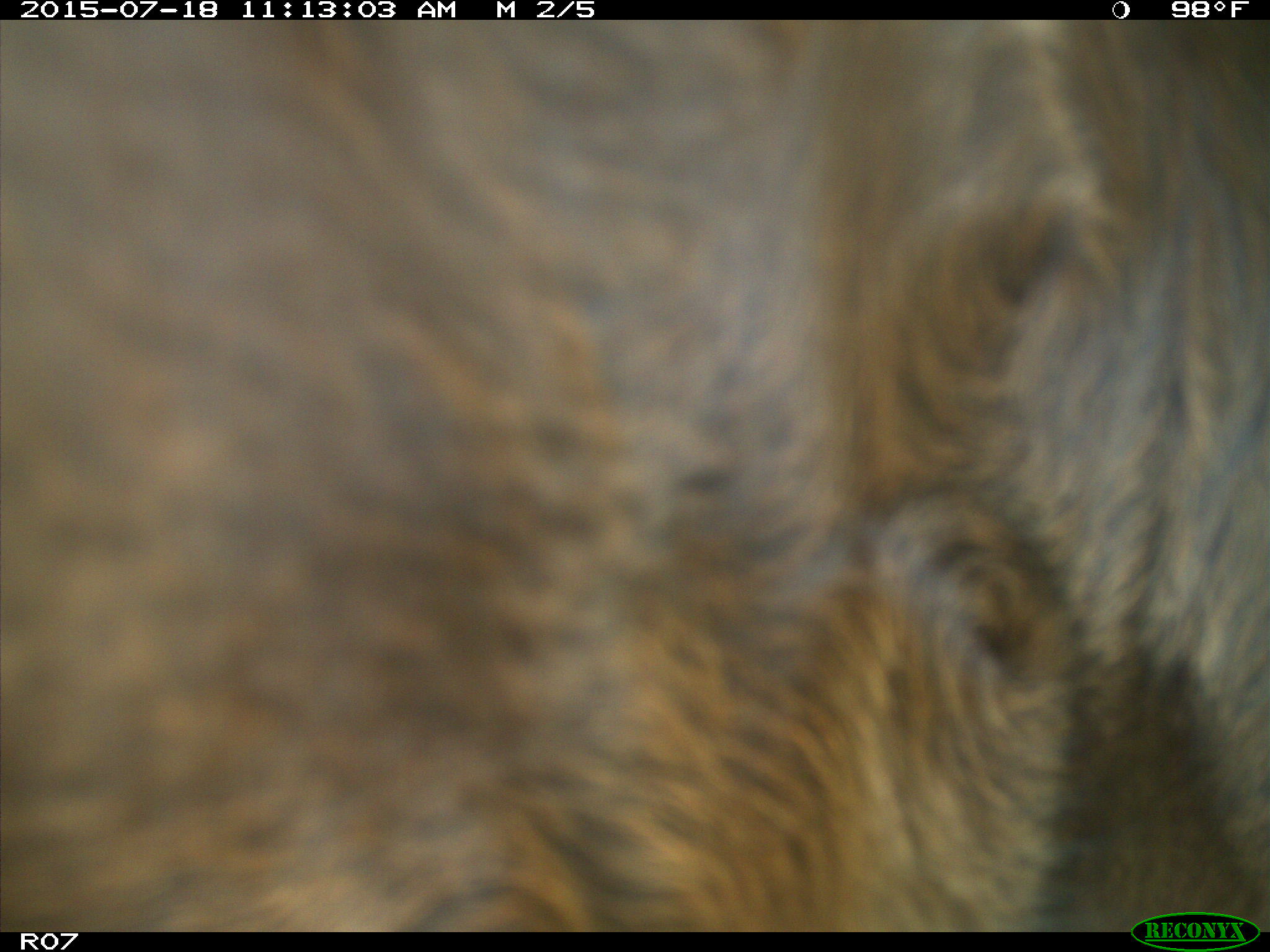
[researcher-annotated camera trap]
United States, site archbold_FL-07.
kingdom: Animalia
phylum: Chordata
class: Mammalia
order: Artiodactyla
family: Bovidae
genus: Bos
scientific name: Bos taurus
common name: domestic cow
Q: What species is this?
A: Bos taurus (domestic cow).